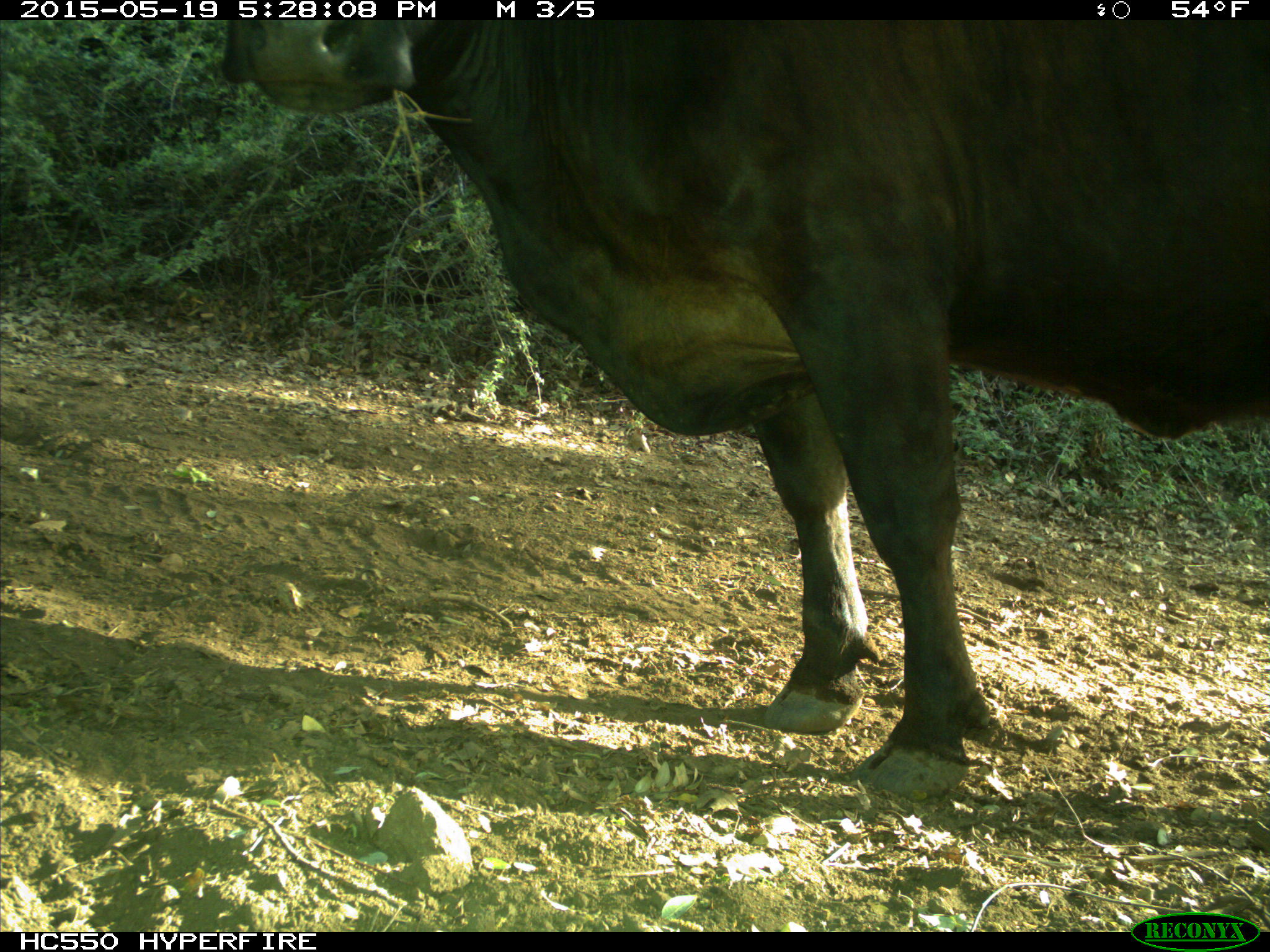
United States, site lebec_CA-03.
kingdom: Animalia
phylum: Chordata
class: Mammalia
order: Artiodactyla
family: Bovidae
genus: Bos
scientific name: Bos taurus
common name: domestic cow